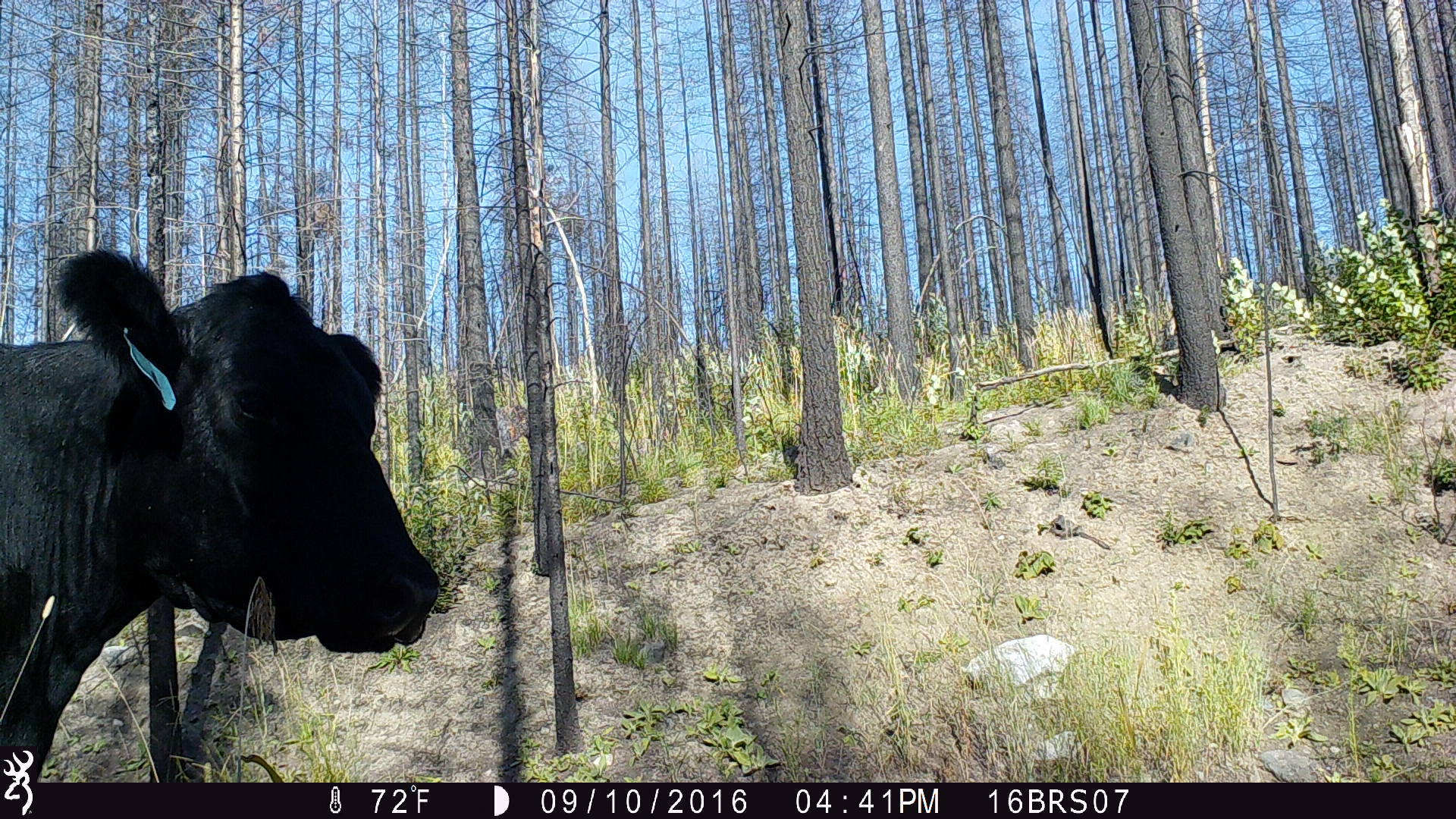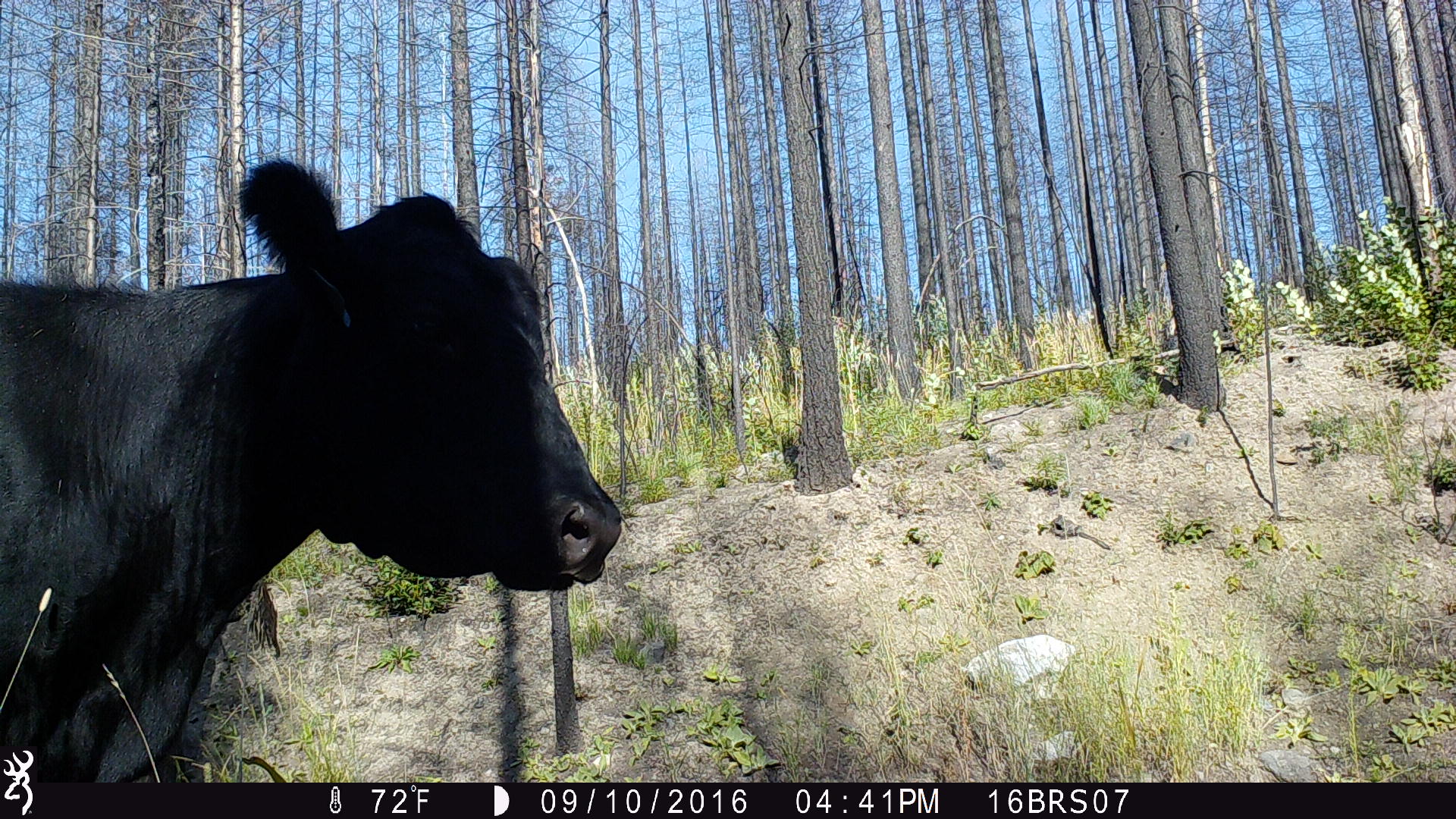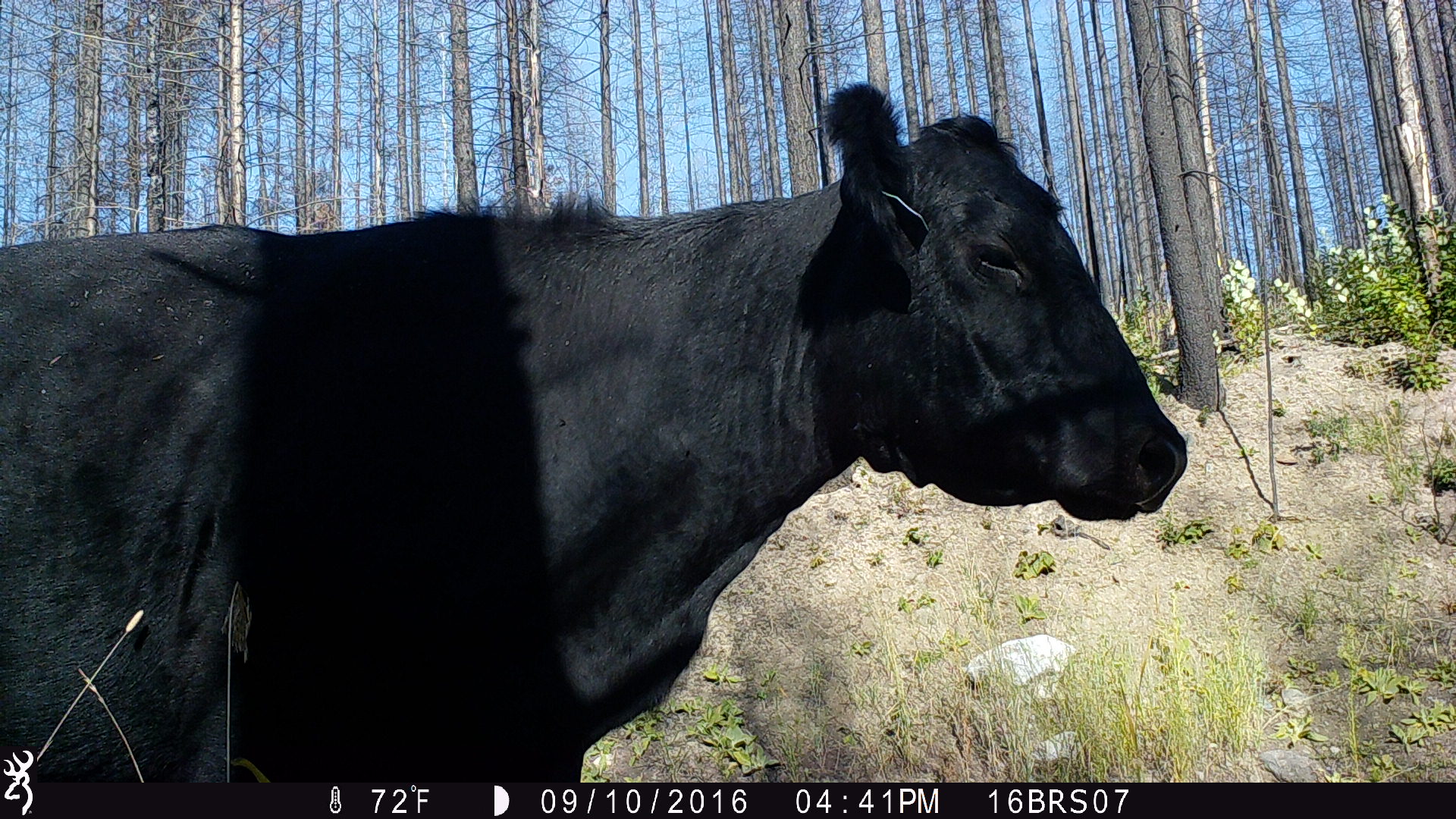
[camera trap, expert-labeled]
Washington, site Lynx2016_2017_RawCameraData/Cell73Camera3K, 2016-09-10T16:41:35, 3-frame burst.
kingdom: Animalia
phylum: Chordata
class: Mammalia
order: Artiodactyla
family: Bovidae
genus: Bos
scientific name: Bos taurus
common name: domestic cattle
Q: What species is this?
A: Domestic cattle (Bos taurus).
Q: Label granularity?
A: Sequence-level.